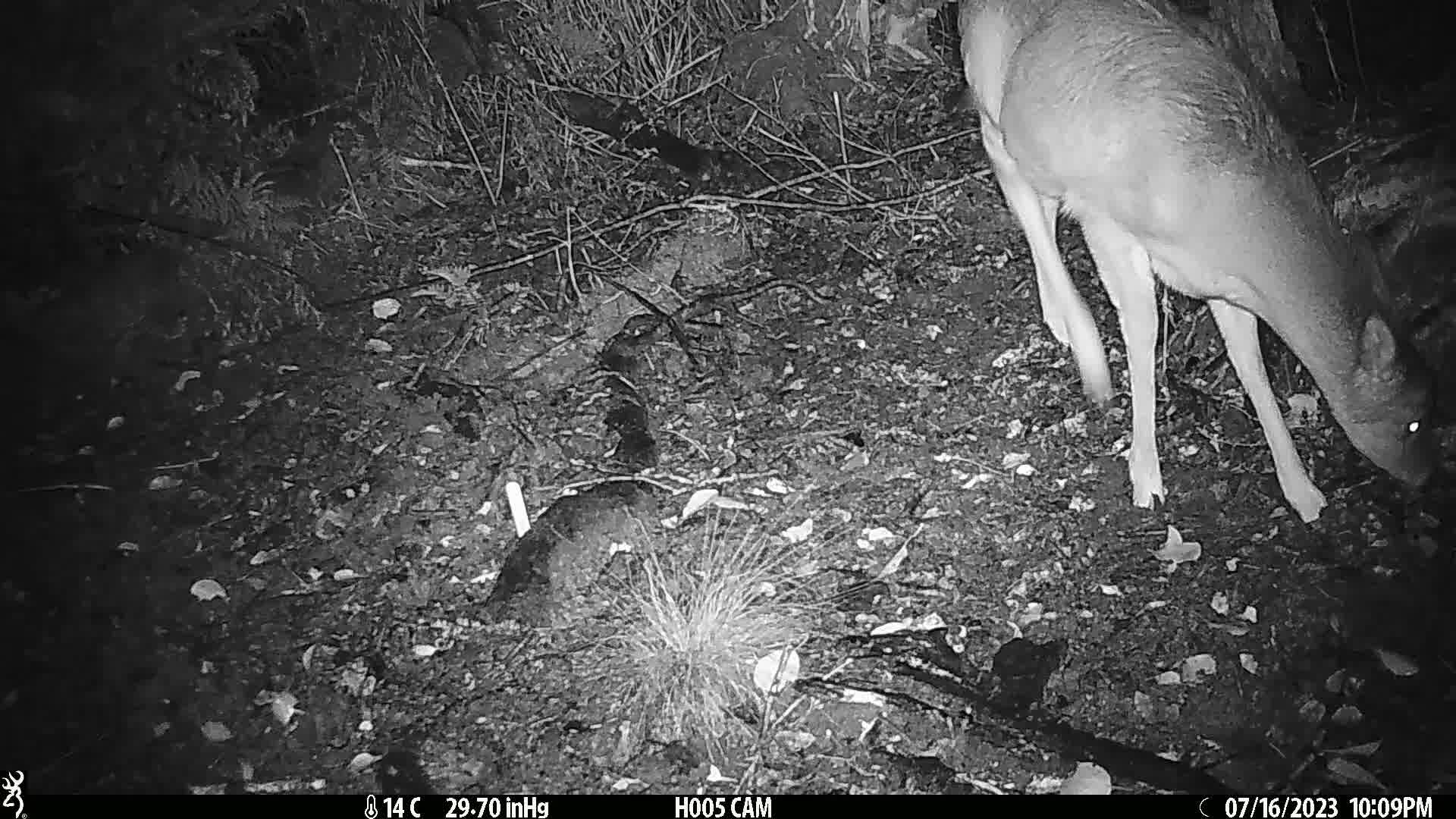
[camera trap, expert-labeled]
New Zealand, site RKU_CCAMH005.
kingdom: Animalia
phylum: Chordata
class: Mammalia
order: Artiodactyla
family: Cervidae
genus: Odocoileus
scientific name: Odocoileus virginianus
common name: white-tailed deer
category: white tailed deer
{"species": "white tailed deer (white-tailed deer) (Odocoileus virginianus)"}